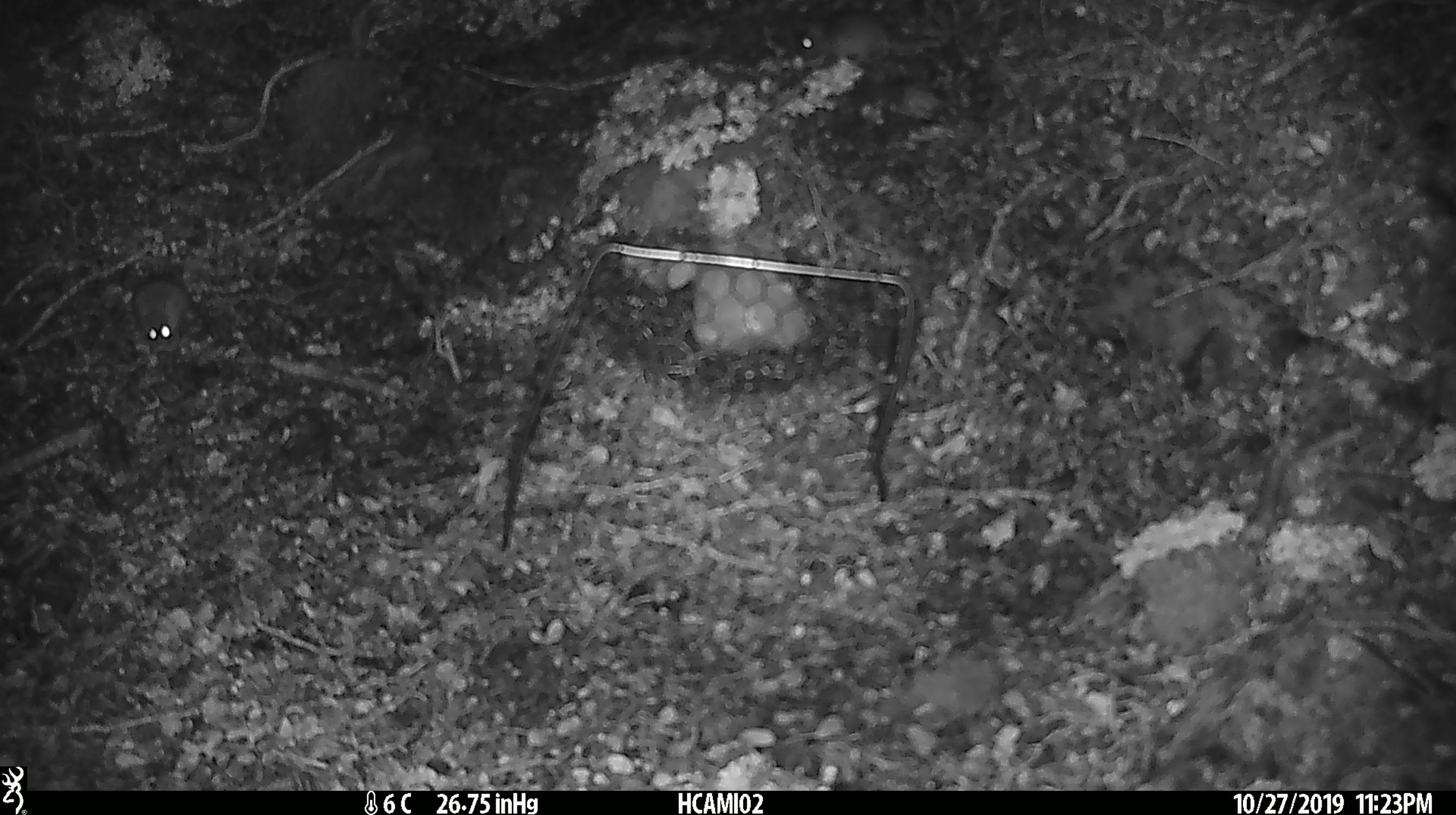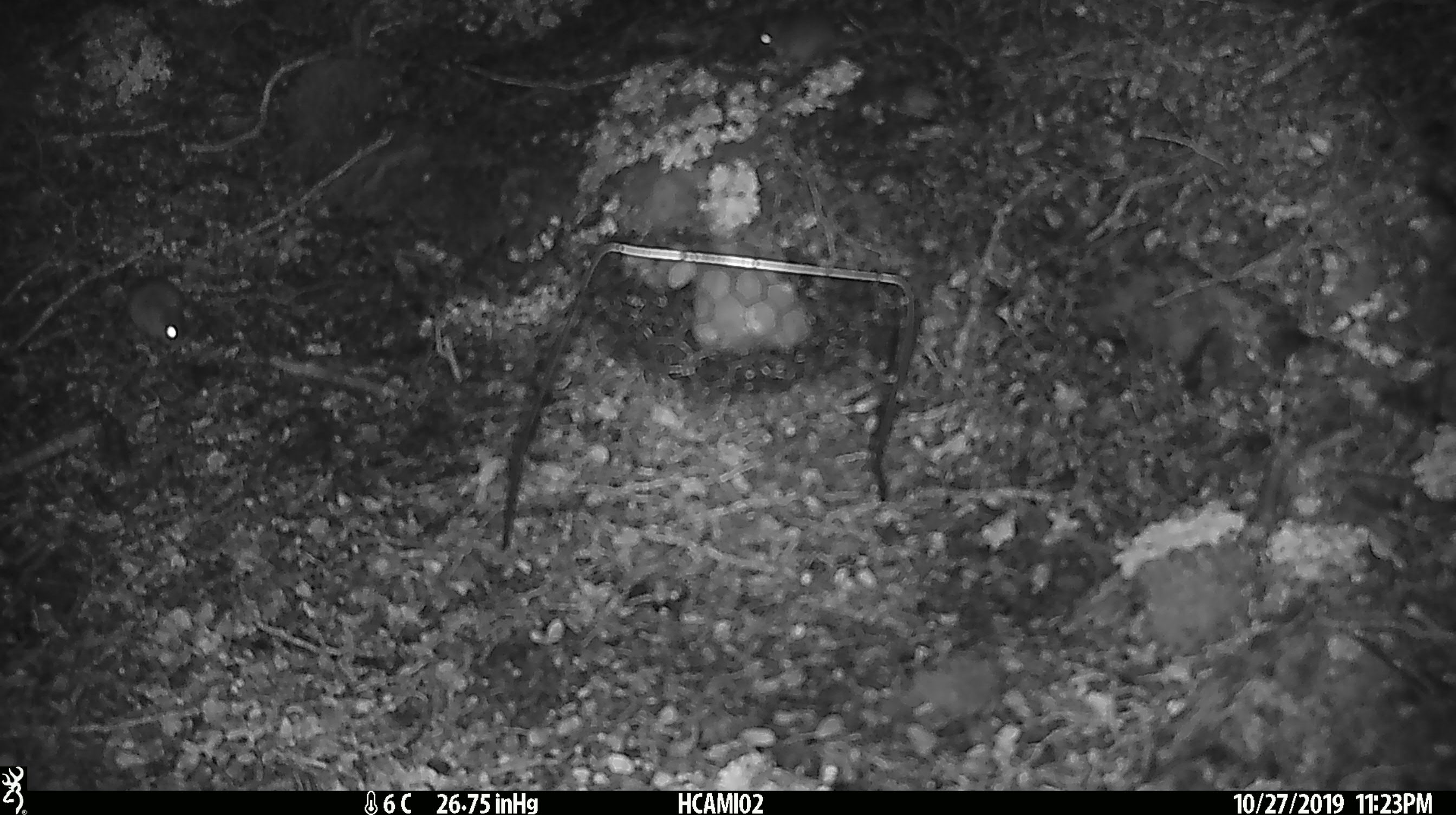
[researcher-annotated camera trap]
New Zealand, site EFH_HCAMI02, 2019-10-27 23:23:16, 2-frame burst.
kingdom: Animalia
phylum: Chordata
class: Mammalia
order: Rodentia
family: Muridae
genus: Mus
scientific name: Mus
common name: mouse